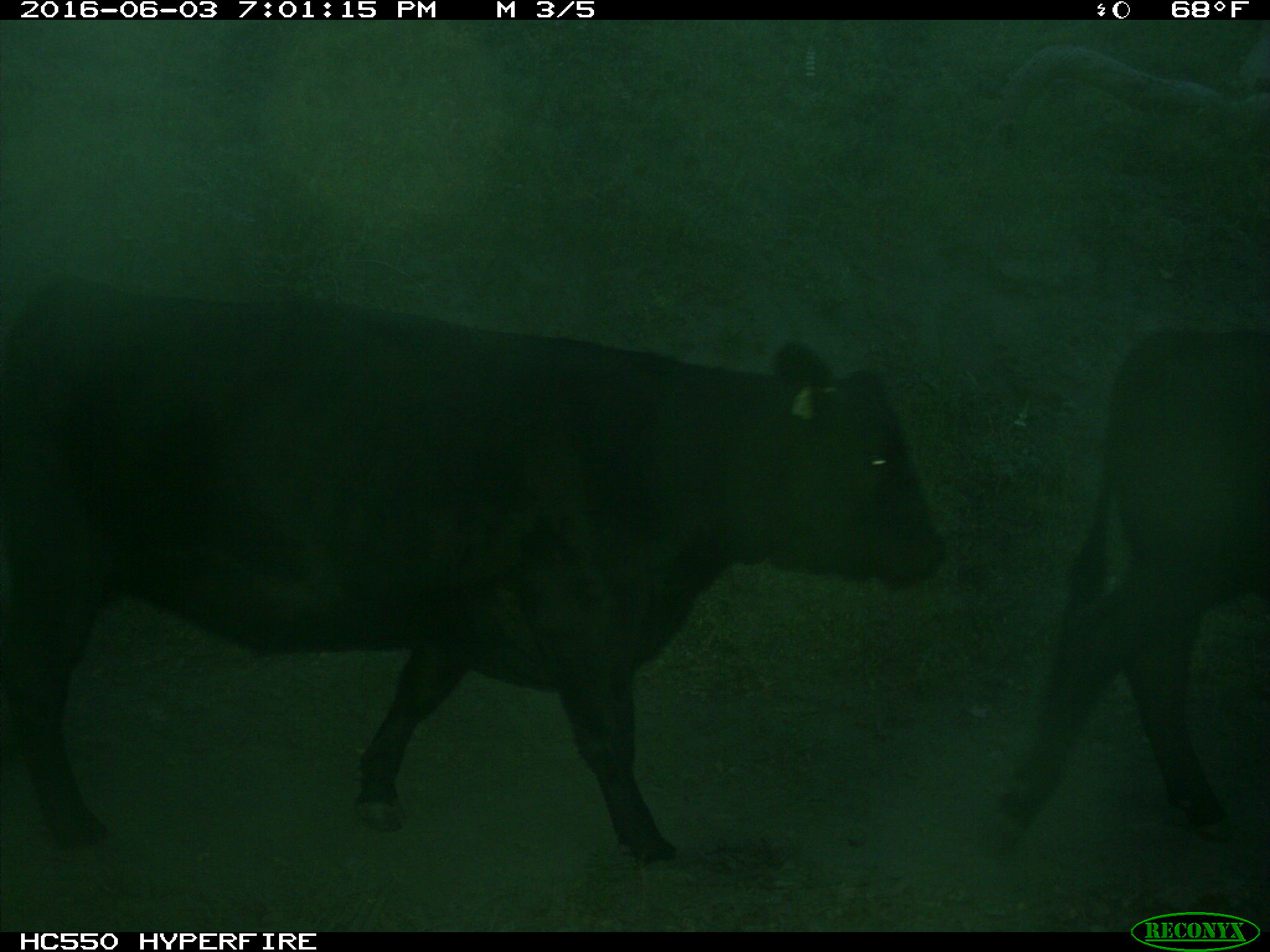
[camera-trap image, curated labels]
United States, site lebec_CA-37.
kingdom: Animalia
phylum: Chordata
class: Mammalia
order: Artiodactyla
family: Bovidae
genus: Bos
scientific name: Bos taurus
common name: domestic cow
Bos taurus (domestic cow).